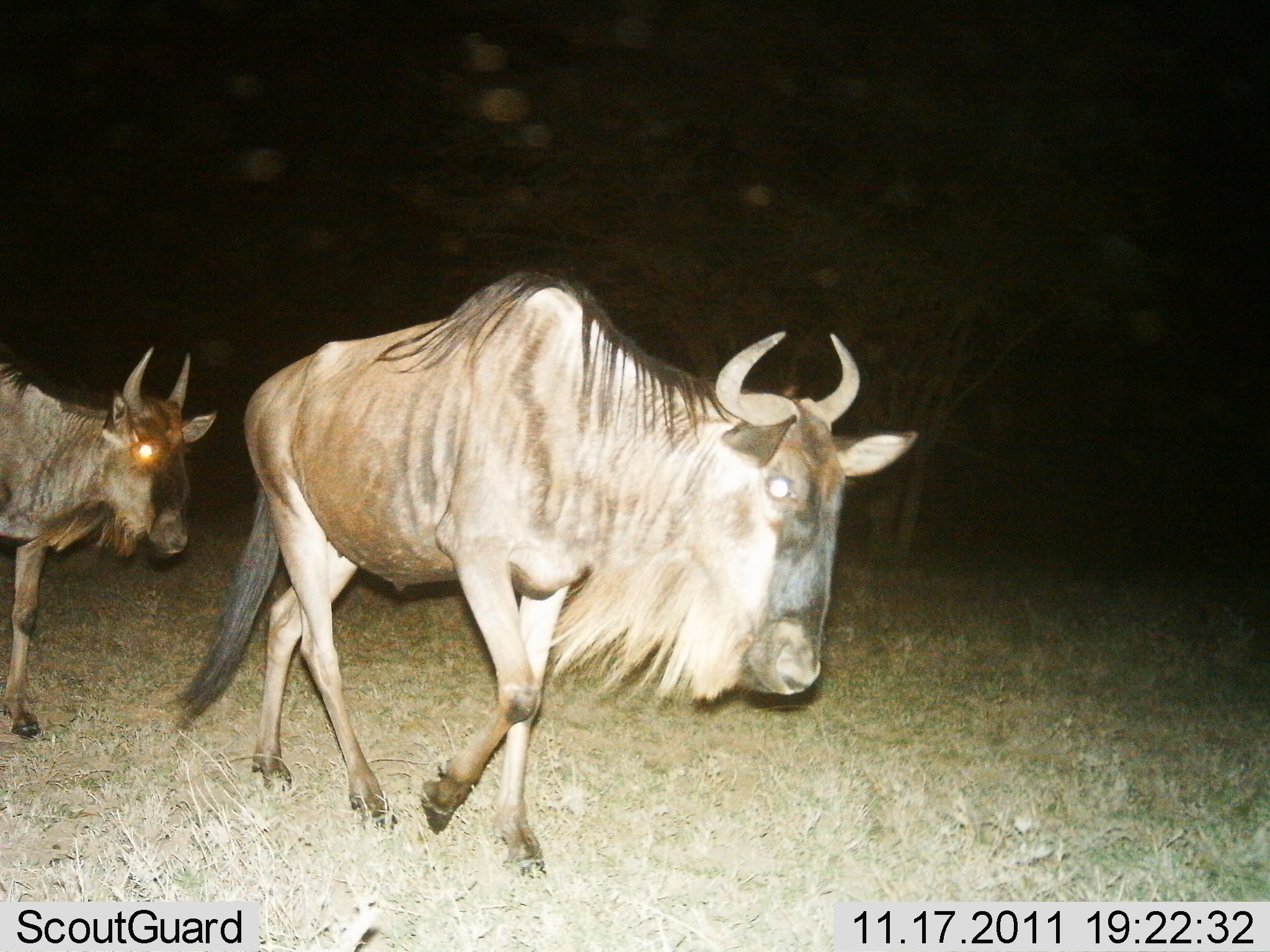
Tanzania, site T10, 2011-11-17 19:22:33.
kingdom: Animalia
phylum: Chordata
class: Mammalia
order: Artiodactyla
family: Bovidae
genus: Connochaetes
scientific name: Connochaetes taurinus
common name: blue wildebeest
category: wildebeest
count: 2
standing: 0%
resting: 0%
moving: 100%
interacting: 0%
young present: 6%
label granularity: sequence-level